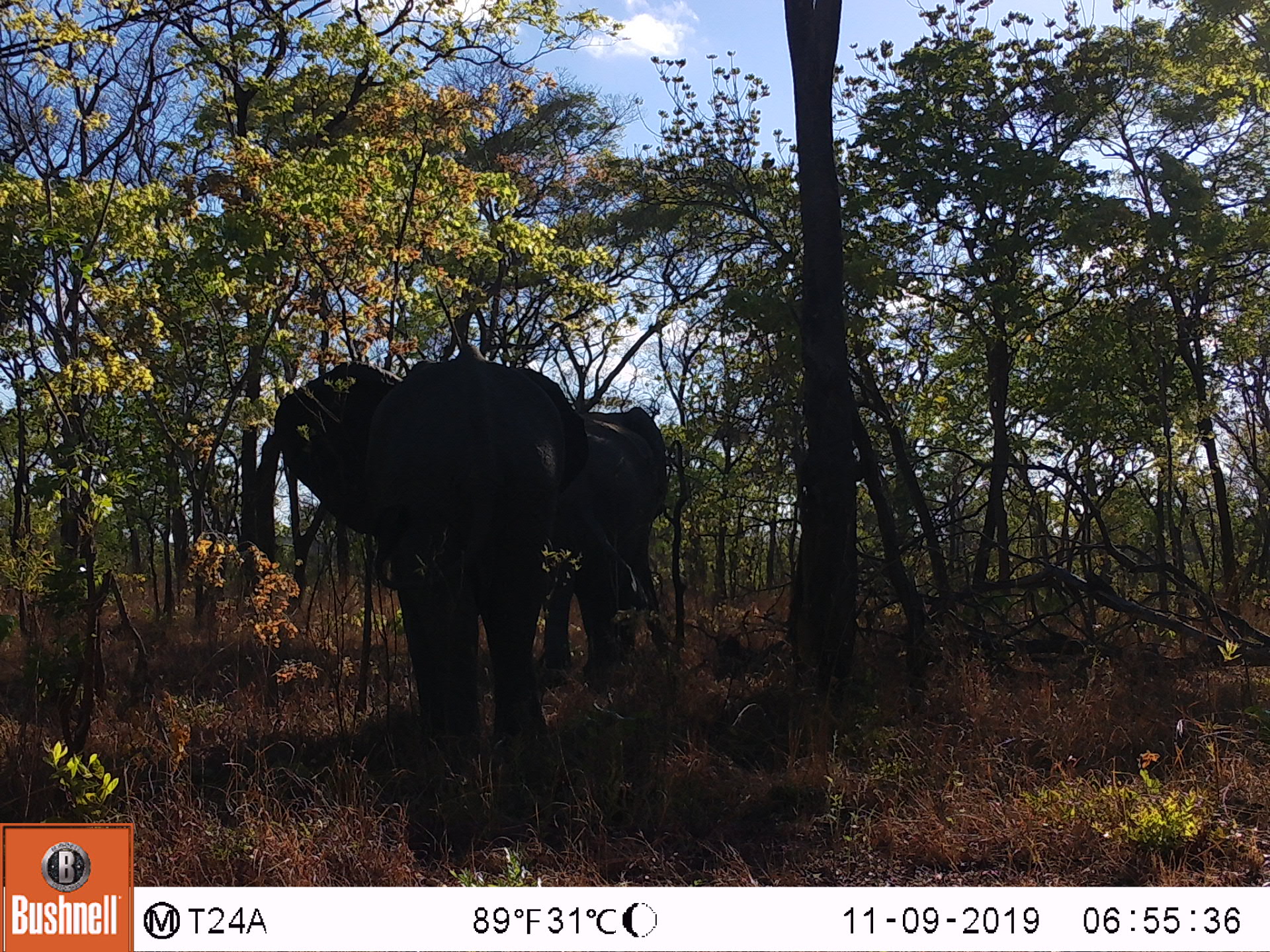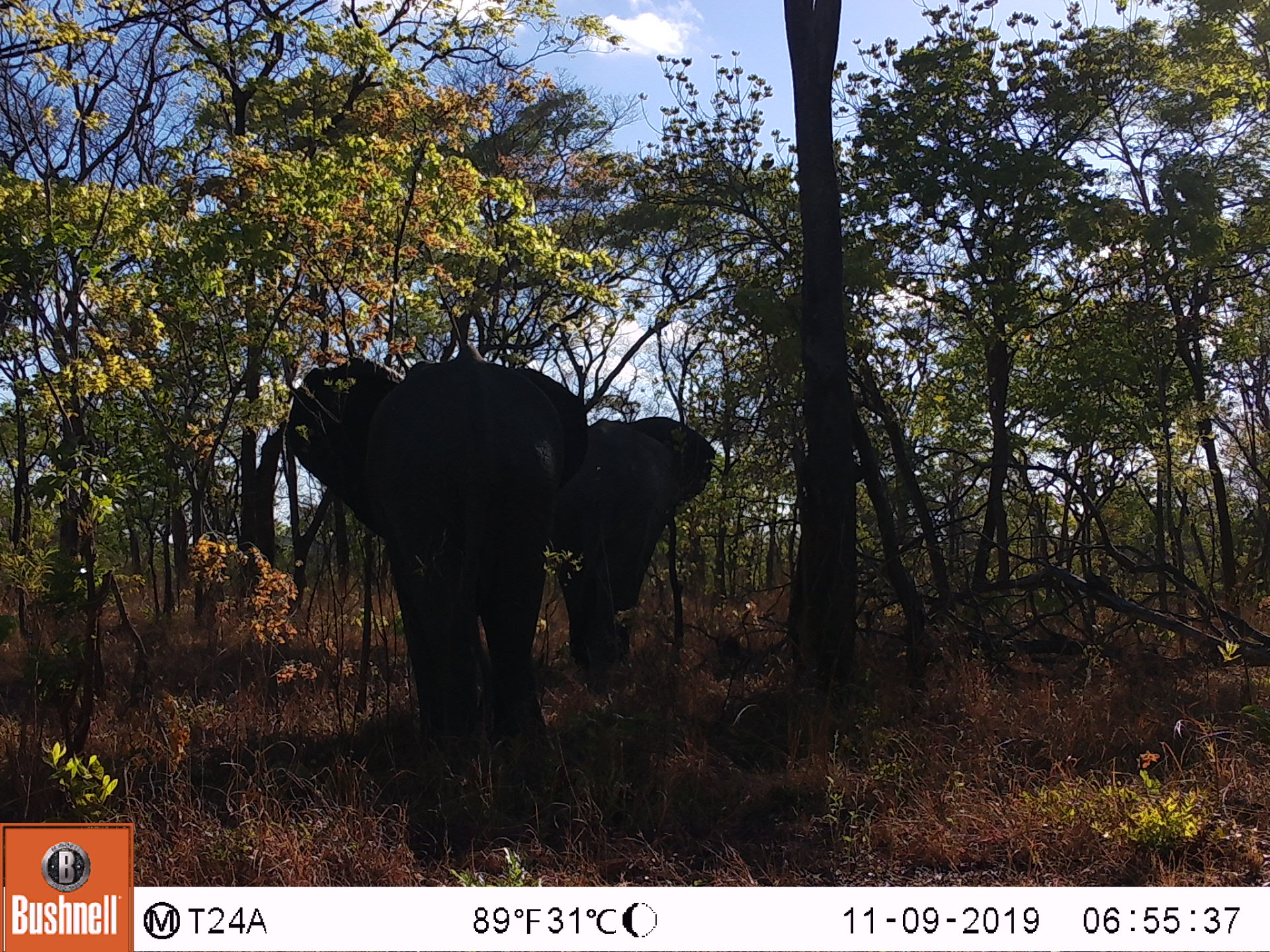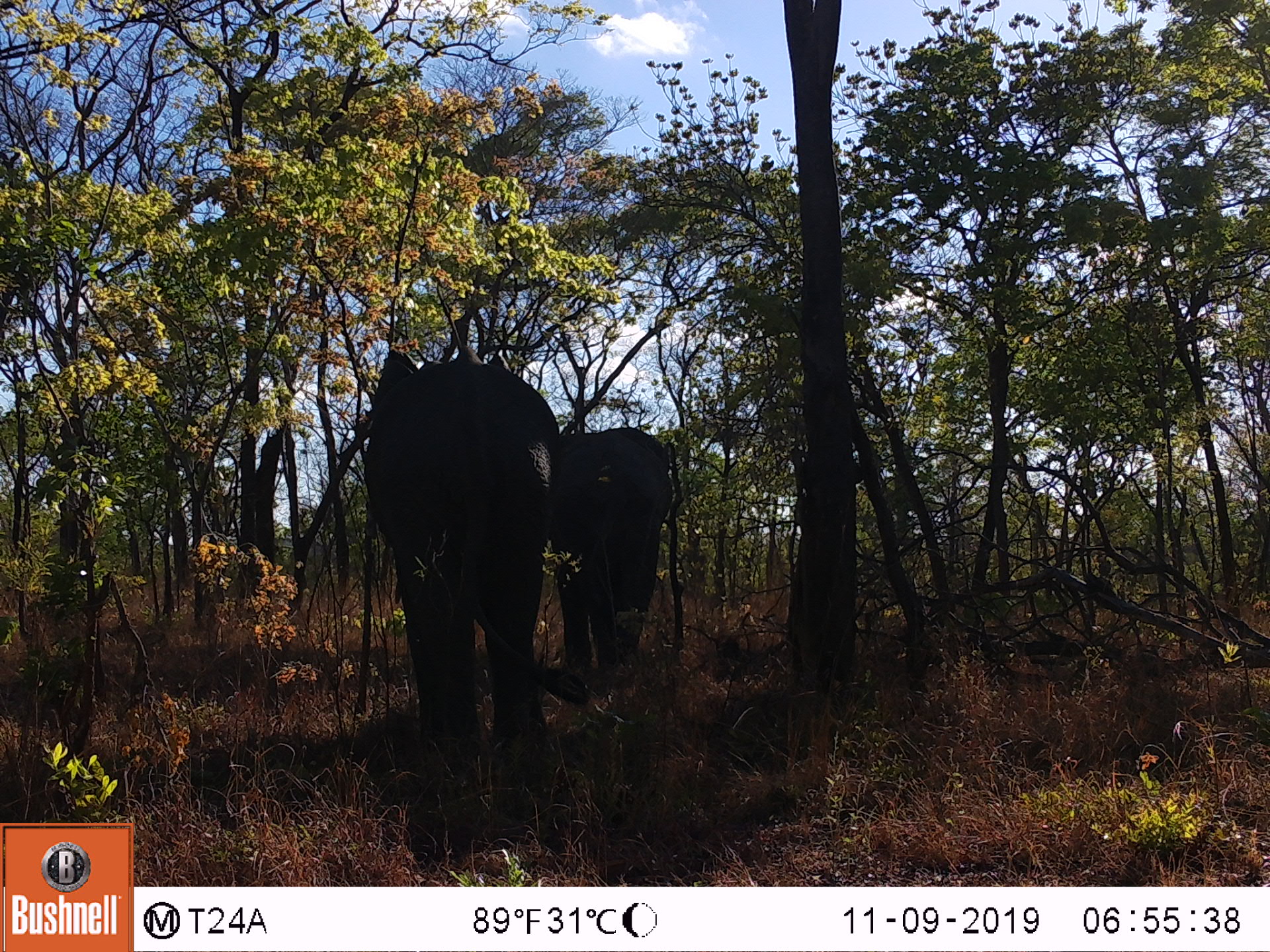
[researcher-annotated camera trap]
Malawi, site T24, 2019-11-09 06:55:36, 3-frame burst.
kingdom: Animalia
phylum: Chordata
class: Mammalia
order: Proboscidea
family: Elephantidae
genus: Loxodonta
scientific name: Loxodonta africana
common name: african savanna elephant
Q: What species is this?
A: African savanna elephant (Loxodonta africana).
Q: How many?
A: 2.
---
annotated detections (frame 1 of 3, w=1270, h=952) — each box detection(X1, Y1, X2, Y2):
african savanna elephant: detection(260, 346, 595, 775); detection(543, 403, 676, 664)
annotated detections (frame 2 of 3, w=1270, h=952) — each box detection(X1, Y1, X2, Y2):
african savanna elephant: detection(268, 339, 593, 785); detection(534, 398, 717, 679)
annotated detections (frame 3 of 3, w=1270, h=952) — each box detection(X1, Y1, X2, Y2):
african savanna elephant: detection(332, 307, 575, 778); detection(540, 421, 695, 686)